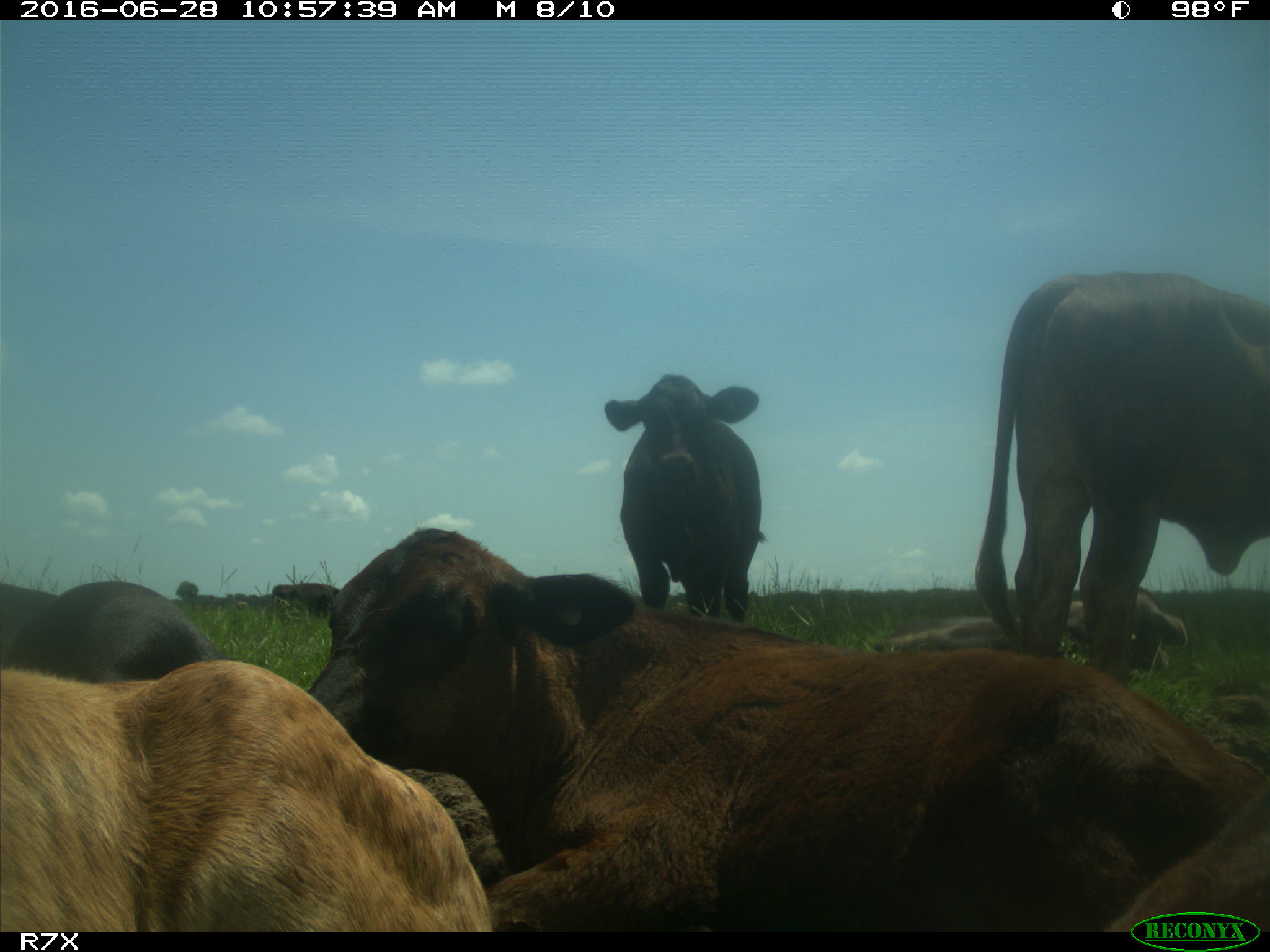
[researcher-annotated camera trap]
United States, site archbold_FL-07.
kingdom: Animalia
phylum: Chordata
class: Mammalia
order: Artiodactyla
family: Bovidae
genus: Bos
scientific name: Bos taurus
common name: domestic cow